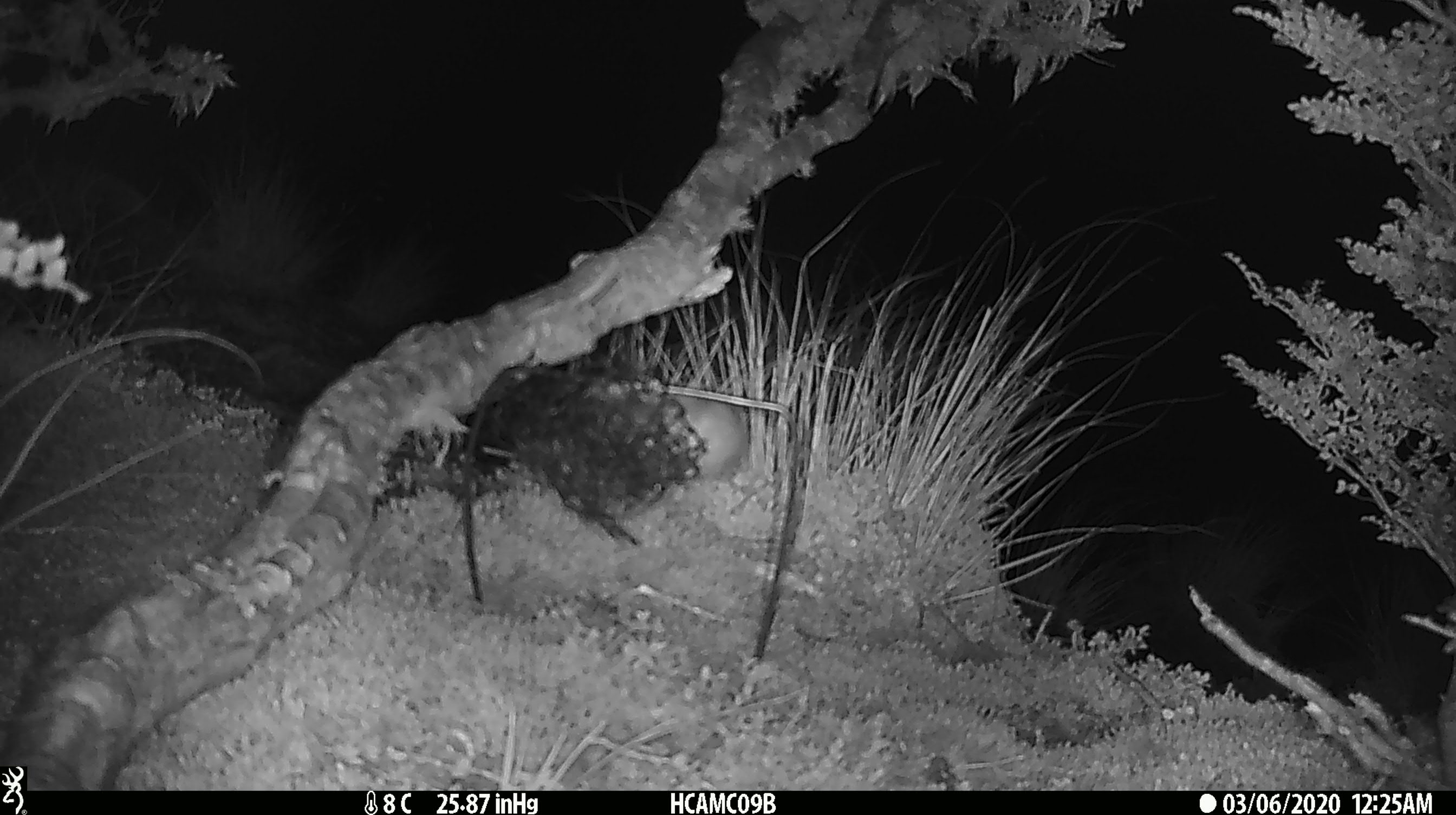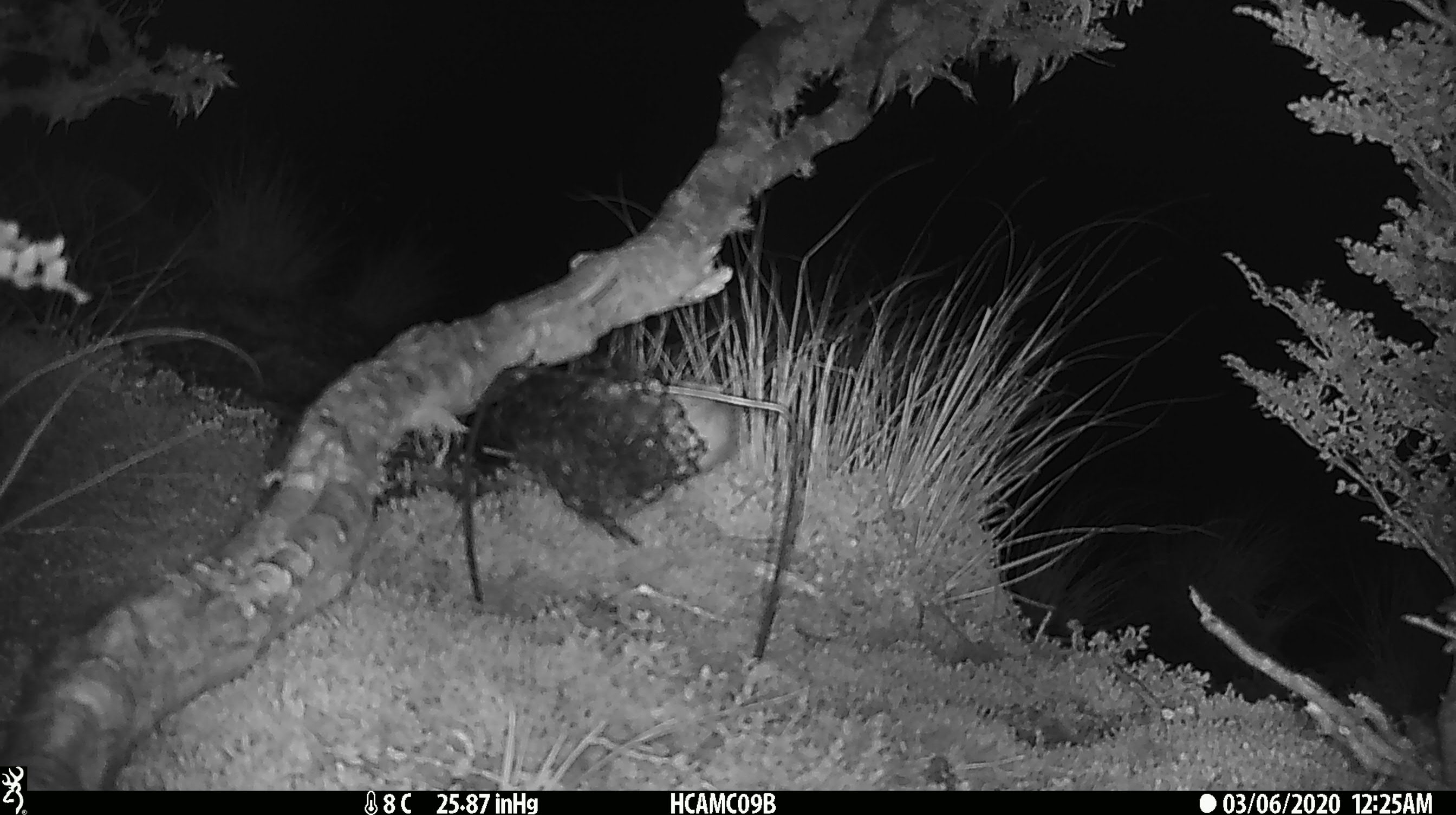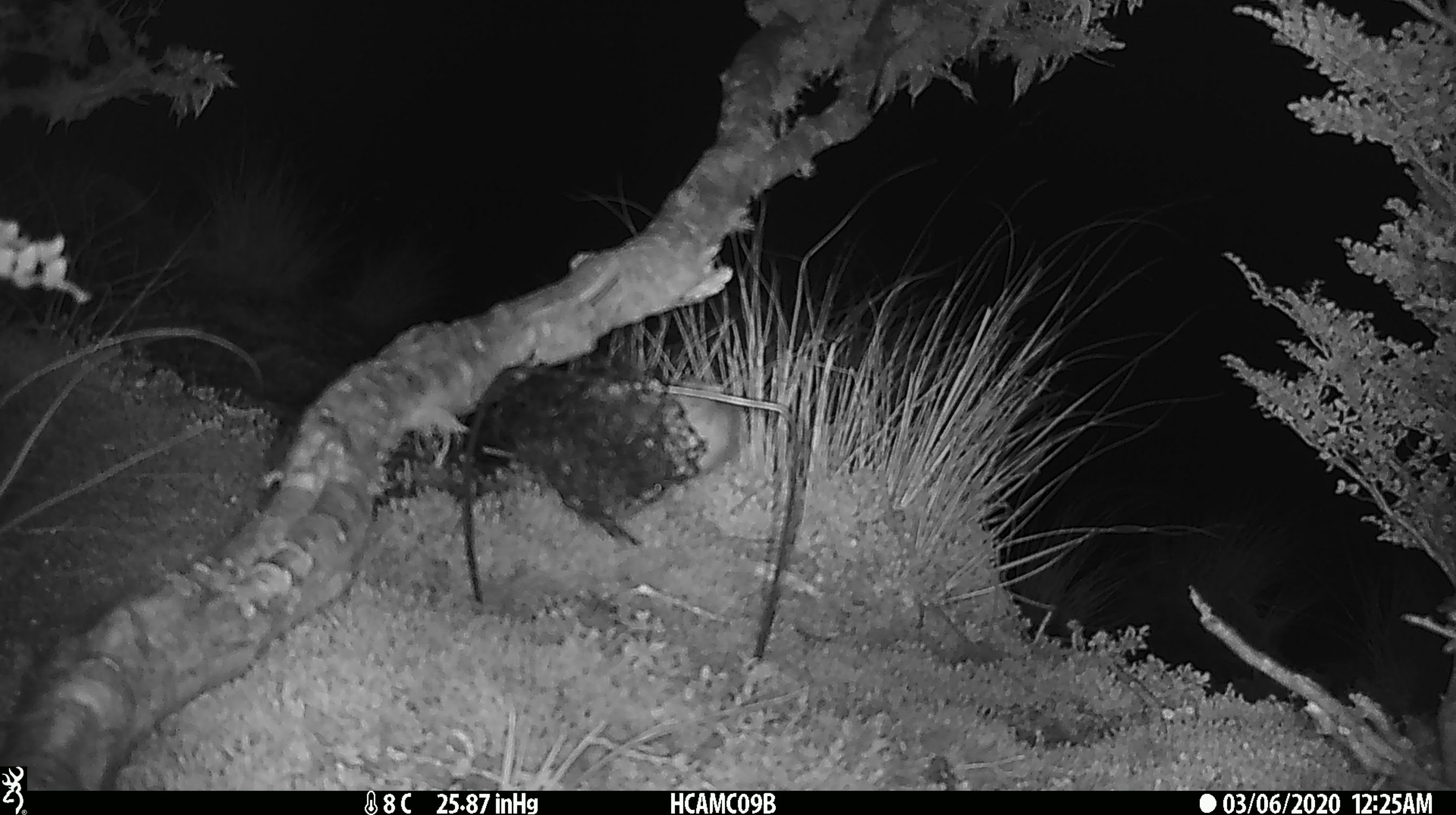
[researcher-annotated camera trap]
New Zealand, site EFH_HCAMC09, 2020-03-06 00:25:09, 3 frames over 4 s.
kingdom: Animalia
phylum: Chordata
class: Mammalia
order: Rodentia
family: Muridae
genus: Mus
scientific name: Mus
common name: mouse